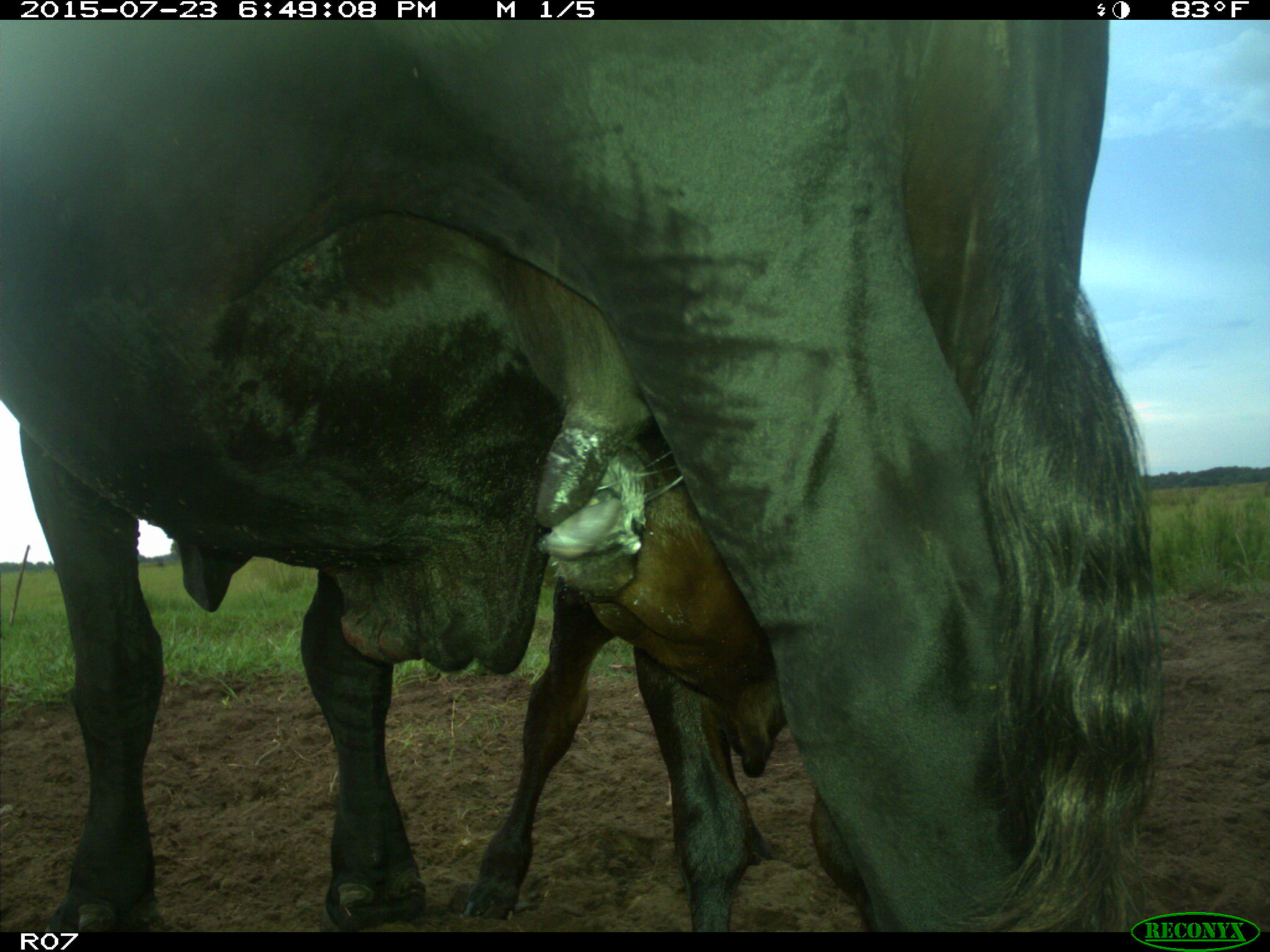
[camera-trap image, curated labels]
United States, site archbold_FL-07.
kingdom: Animalia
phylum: Chordata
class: Mammalia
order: Artiodactyla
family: Bovidae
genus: Bos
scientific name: Bos taurus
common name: domestic cow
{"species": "Bos taurus (domestic cow)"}